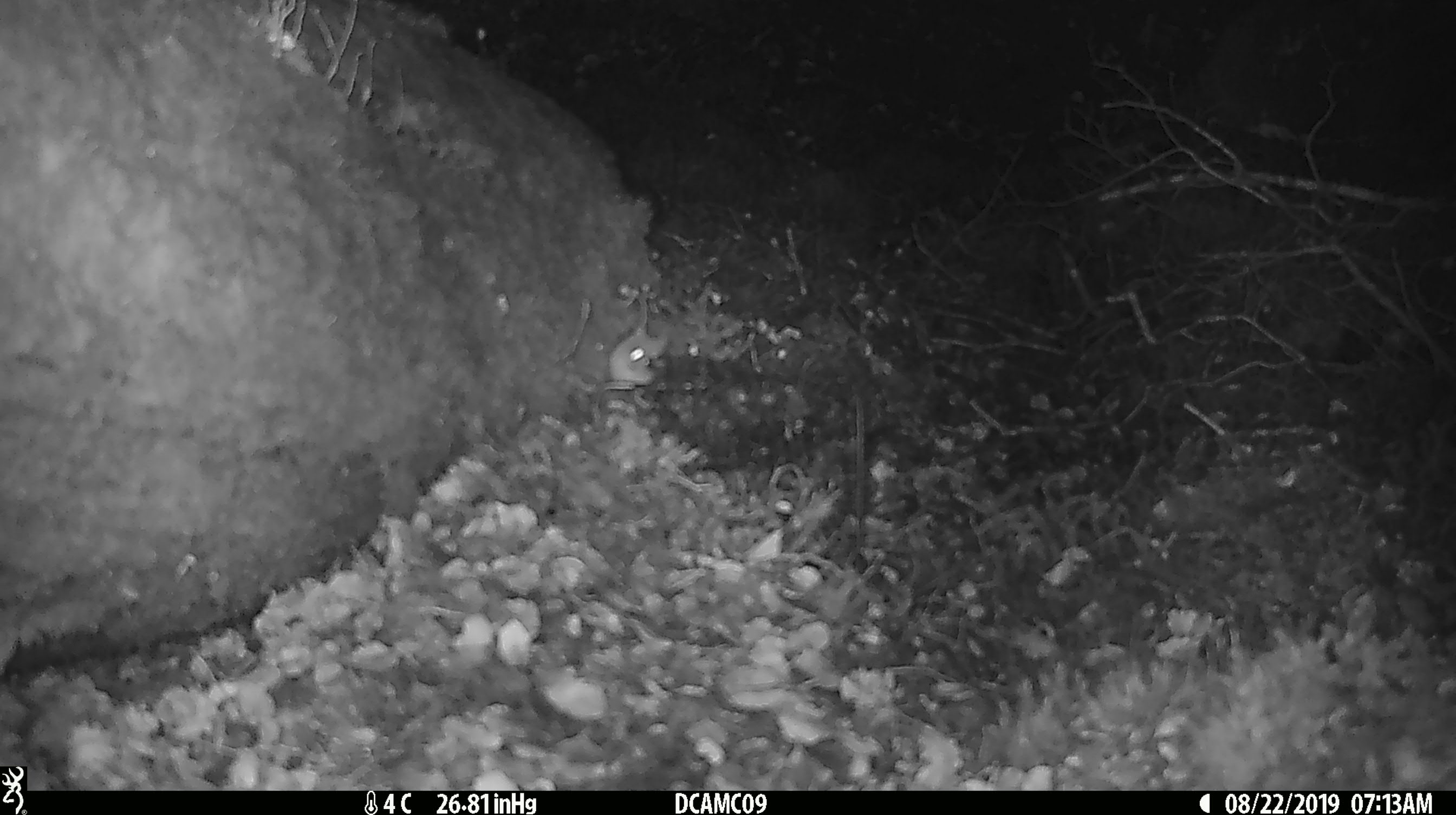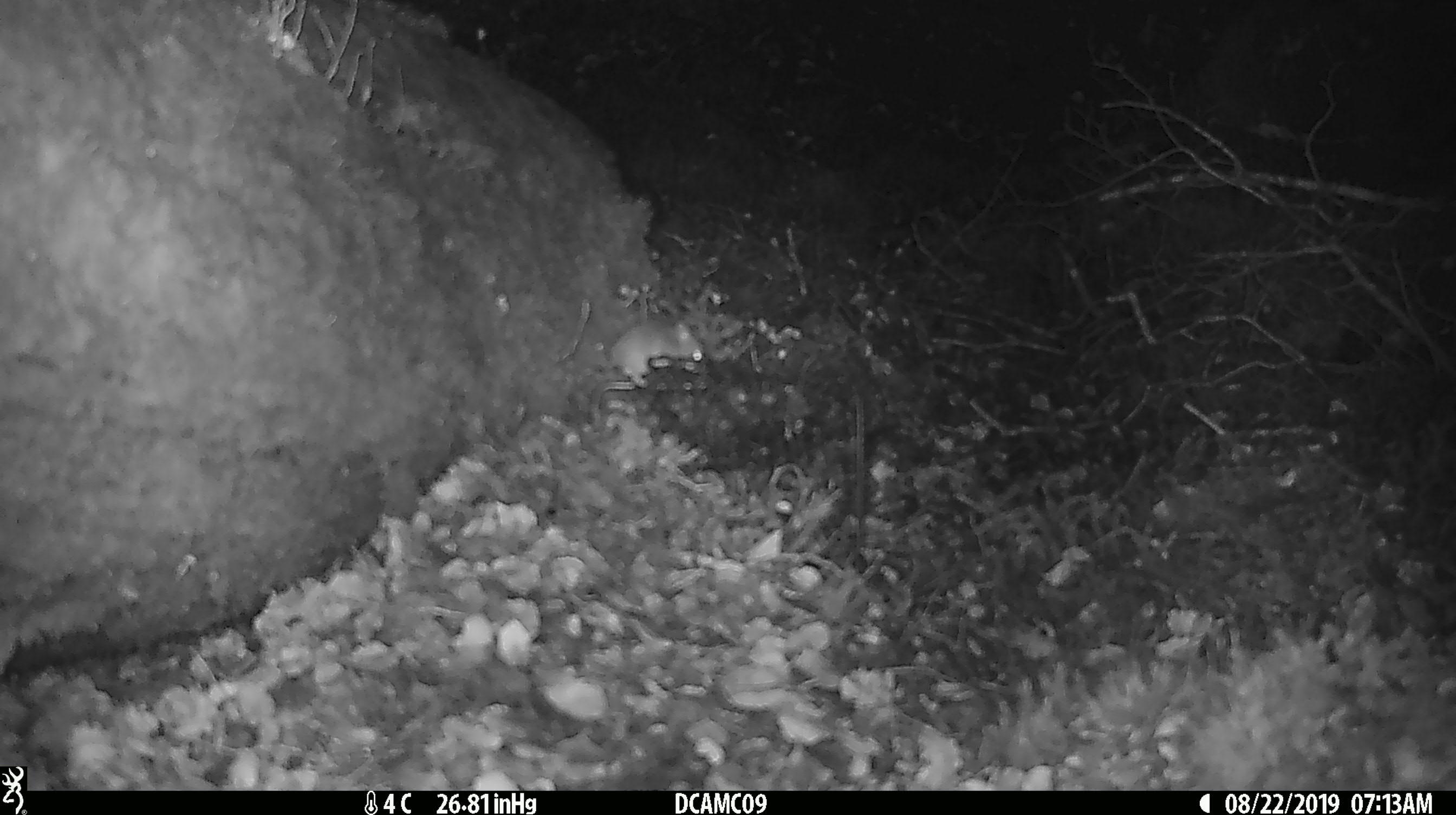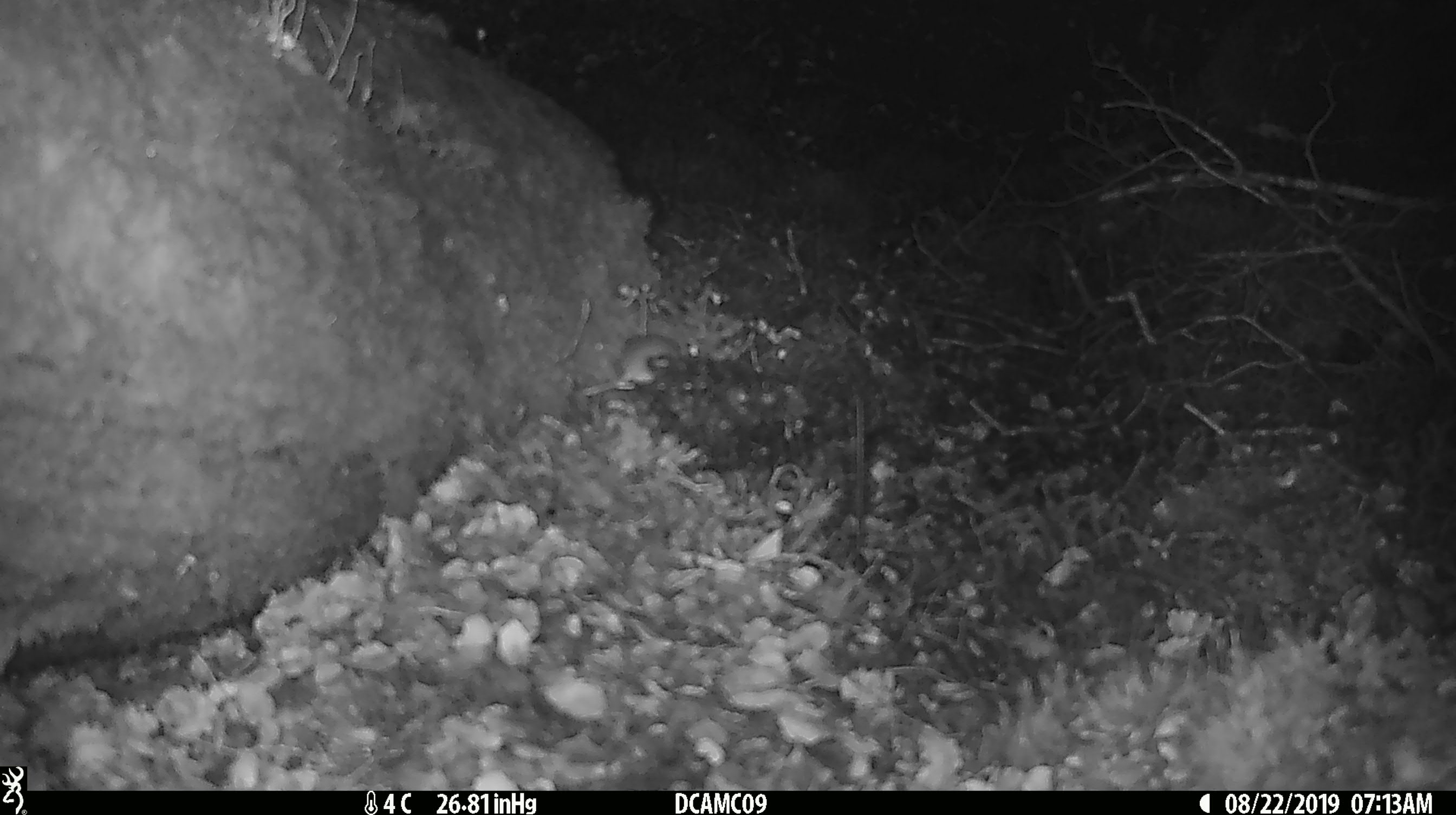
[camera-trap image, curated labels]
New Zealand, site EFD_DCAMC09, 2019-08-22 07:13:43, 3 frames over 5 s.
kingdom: Animalia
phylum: Chordata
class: Mammalia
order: Rodentia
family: Muridae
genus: Mus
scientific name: Mus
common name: mouse